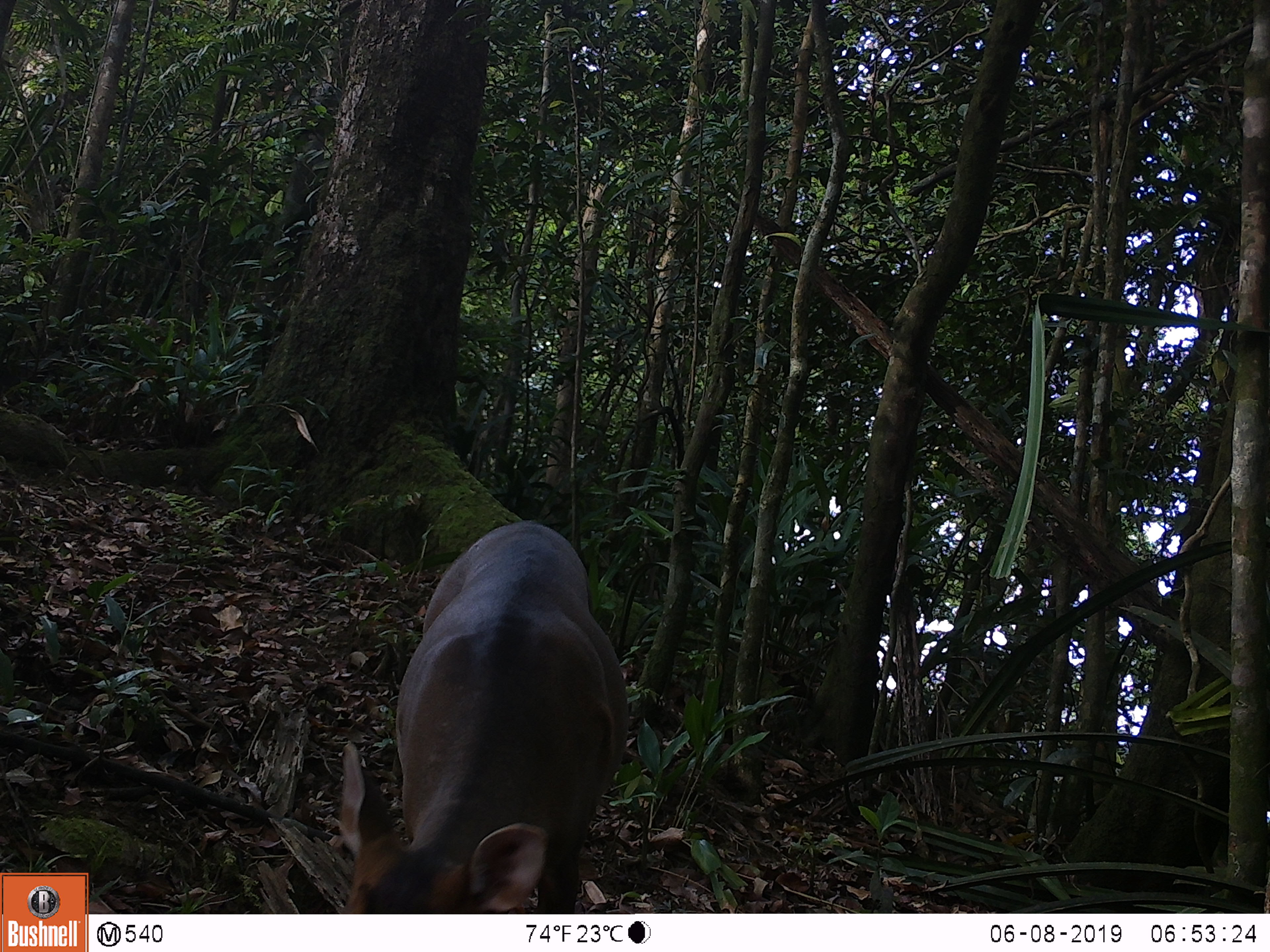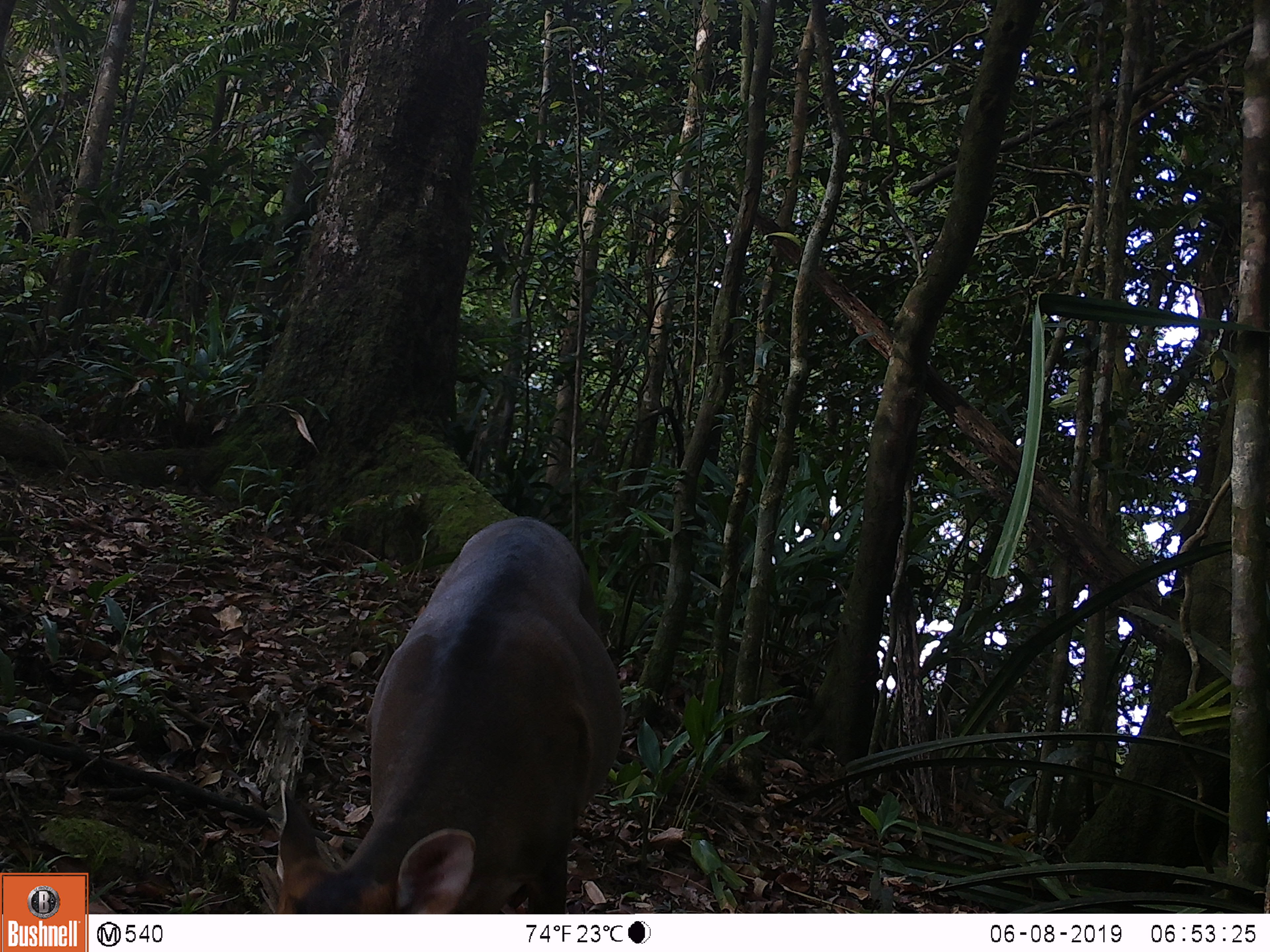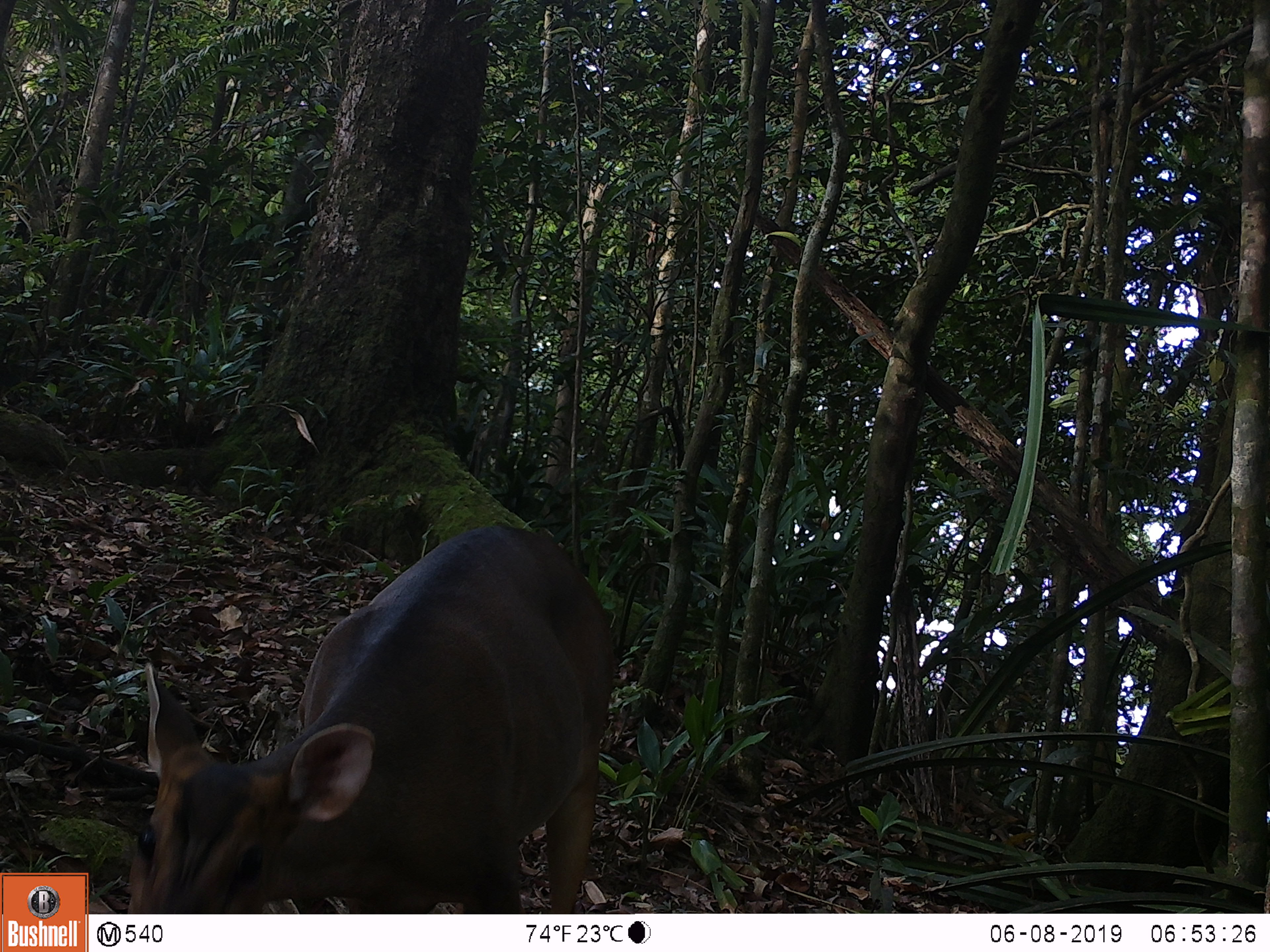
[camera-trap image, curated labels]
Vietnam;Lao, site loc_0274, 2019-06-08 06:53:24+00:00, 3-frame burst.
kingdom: Animalia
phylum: Chordata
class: Mammalia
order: Artiodactyla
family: Cervidae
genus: Muntiacus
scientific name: Muntiacus vuquangensis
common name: large-antlered muntjac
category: large antlered muntjac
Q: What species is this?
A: Large antlered muntjac (large-antlered muntjac) (Muntiacus vuquangensis).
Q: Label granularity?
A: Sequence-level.